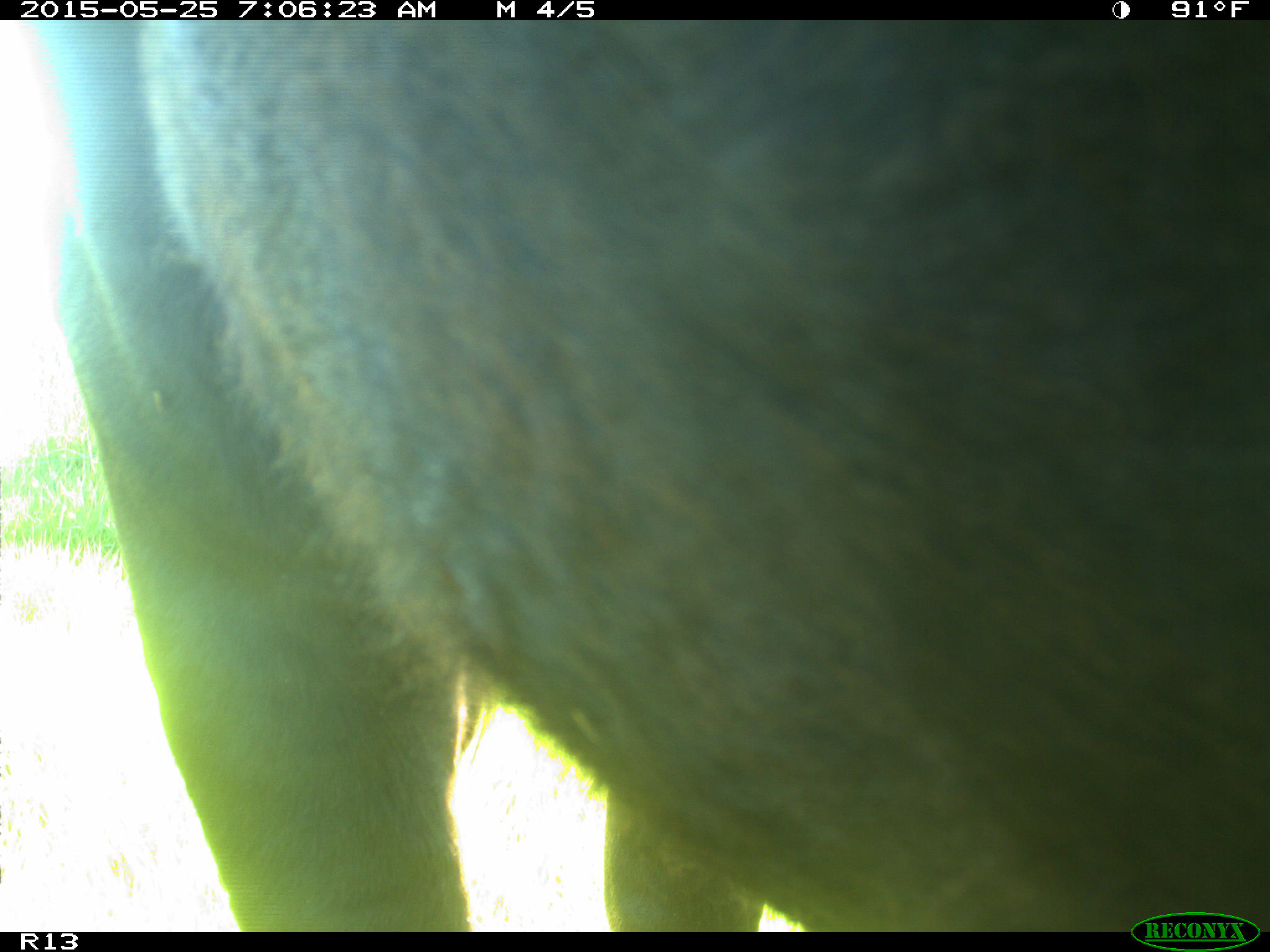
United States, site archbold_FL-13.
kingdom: Animalia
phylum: Chordata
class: Mammalia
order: Artiodactyla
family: Bovidae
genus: Bos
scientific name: Bos taurus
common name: domestic cow